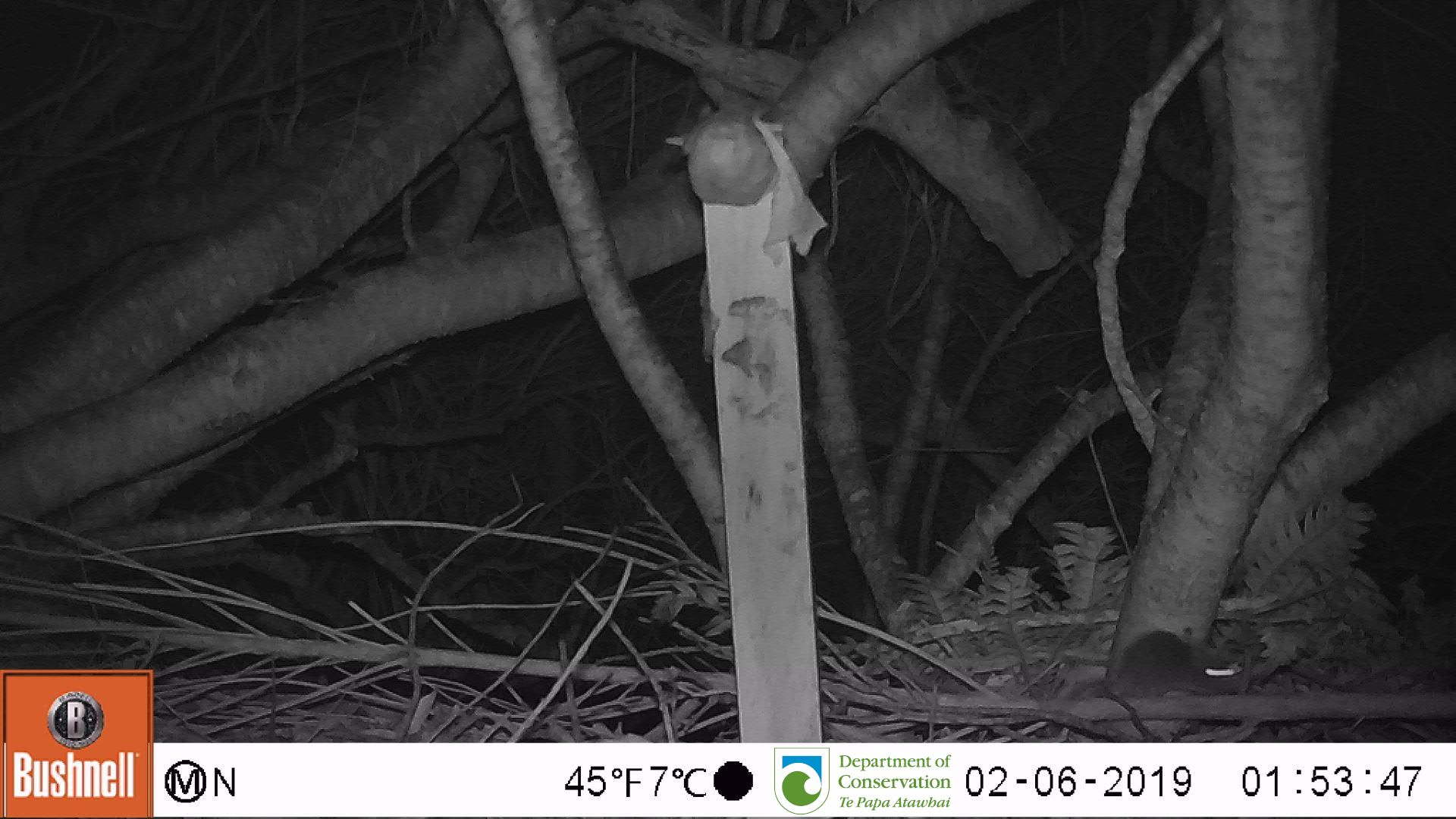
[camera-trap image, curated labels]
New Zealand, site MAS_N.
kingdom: Animalia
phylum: Chordata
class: Mammalia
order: Rodentia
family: Muridae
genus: Mus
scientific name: Mus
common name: mouse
Mouse (Mus).